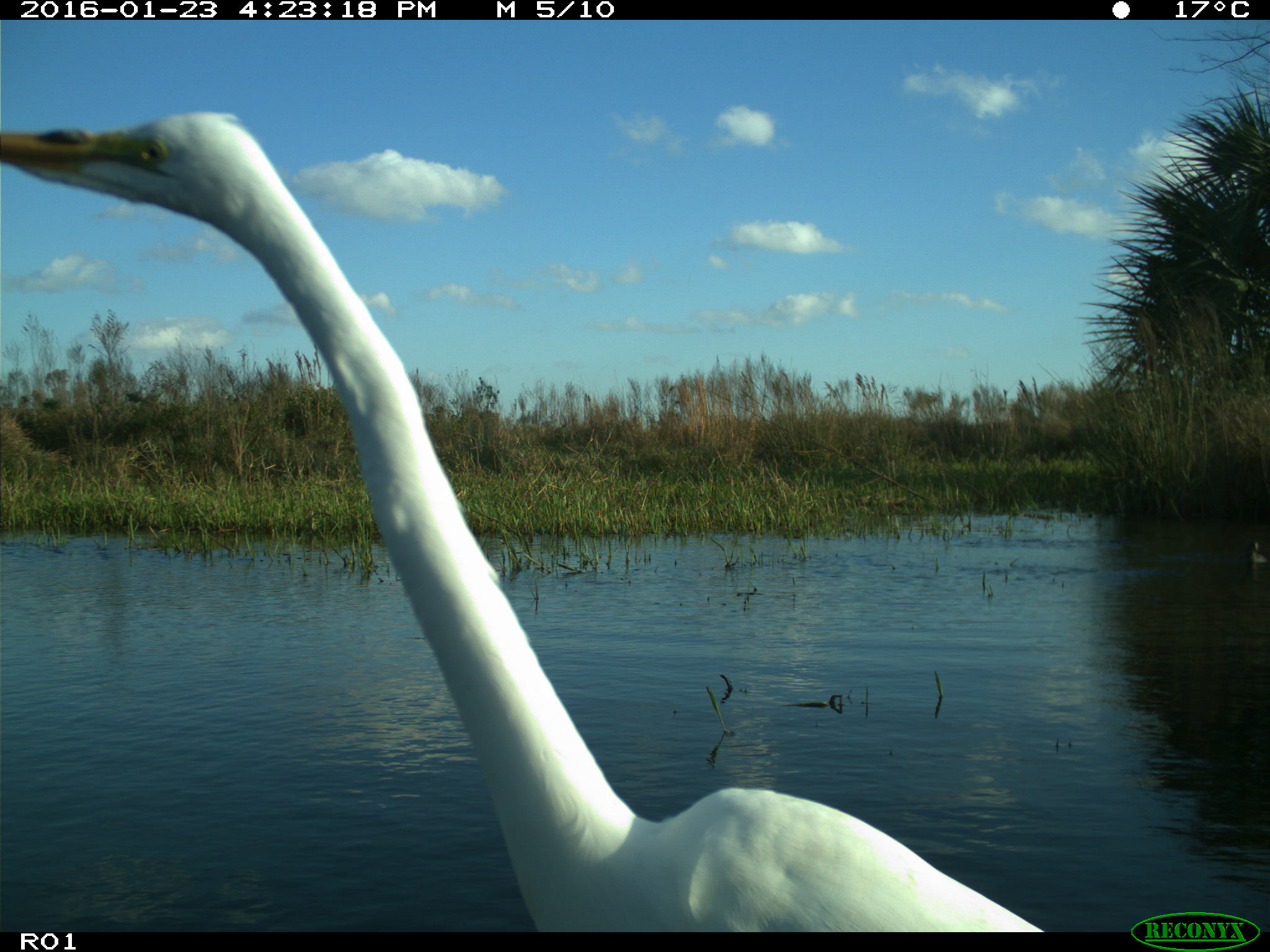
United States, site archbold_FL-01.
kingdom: Animalia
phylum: Chordata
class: Aves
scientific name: Aves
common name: birds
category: unidentified bird